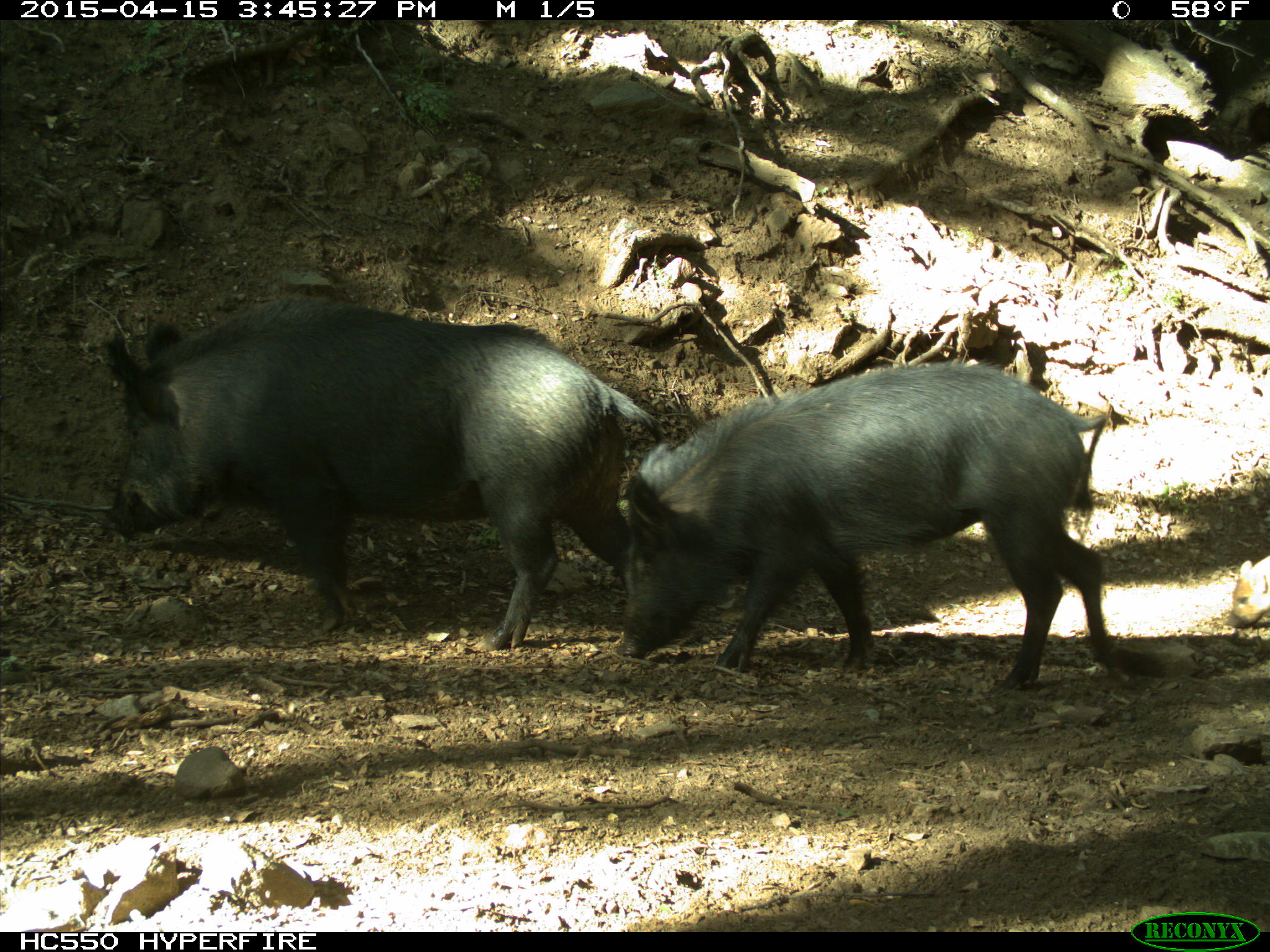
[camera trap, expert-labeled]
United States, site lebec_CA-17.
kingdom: Animalia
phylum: Chordata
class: Mammalia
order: Artiodactyla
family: Suidae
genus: Sus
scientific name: Sus scrofa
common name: wild boar